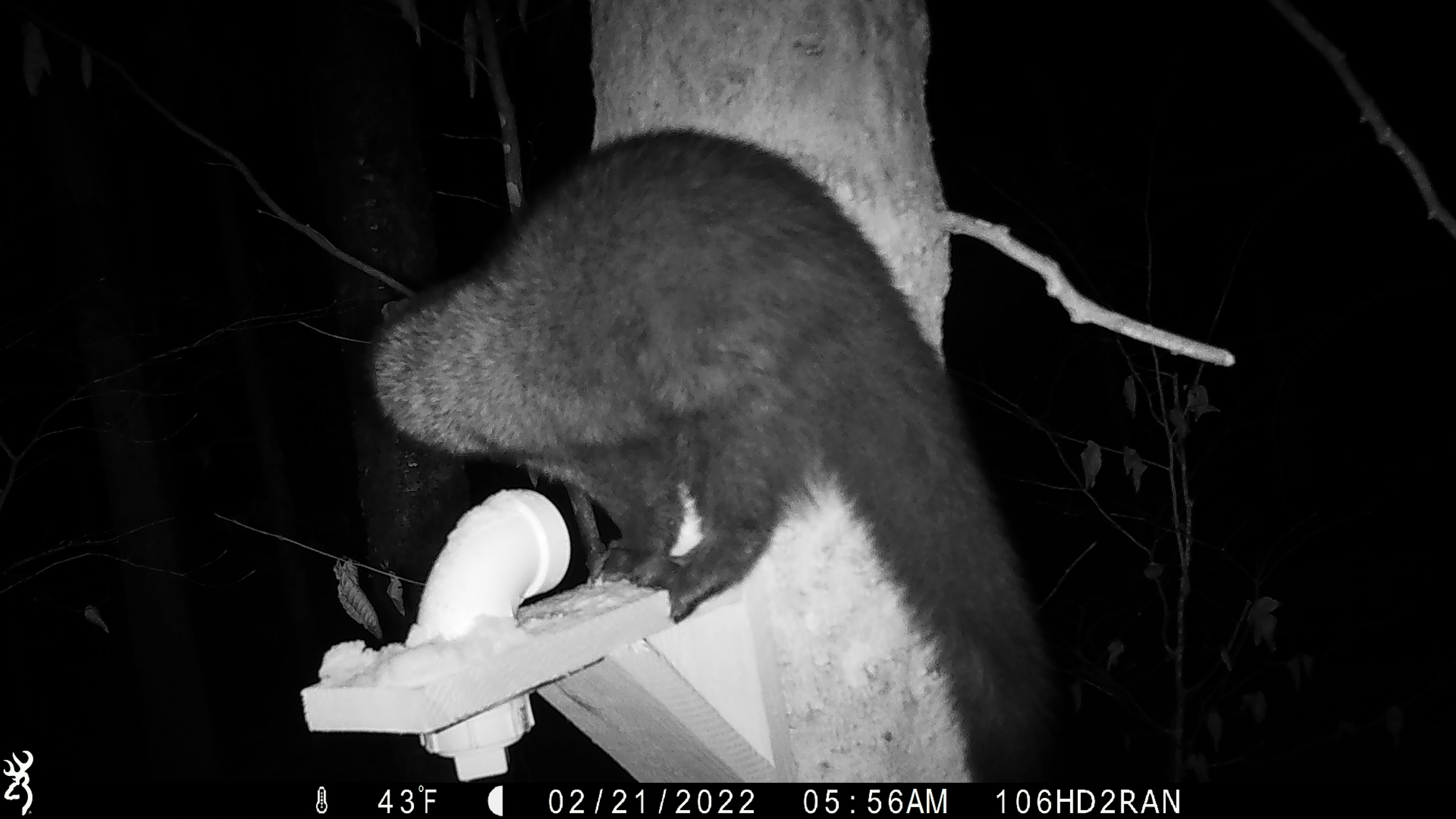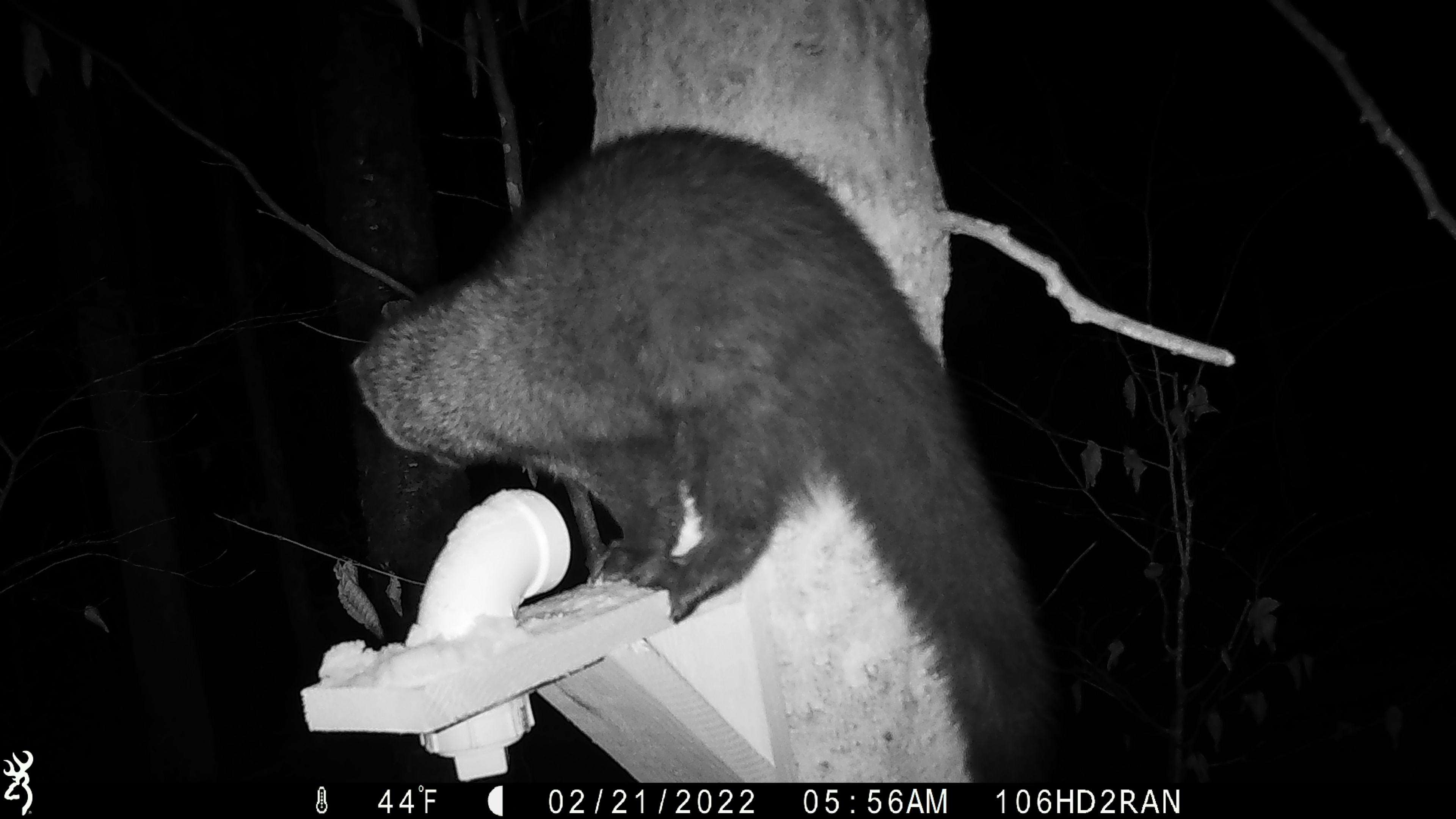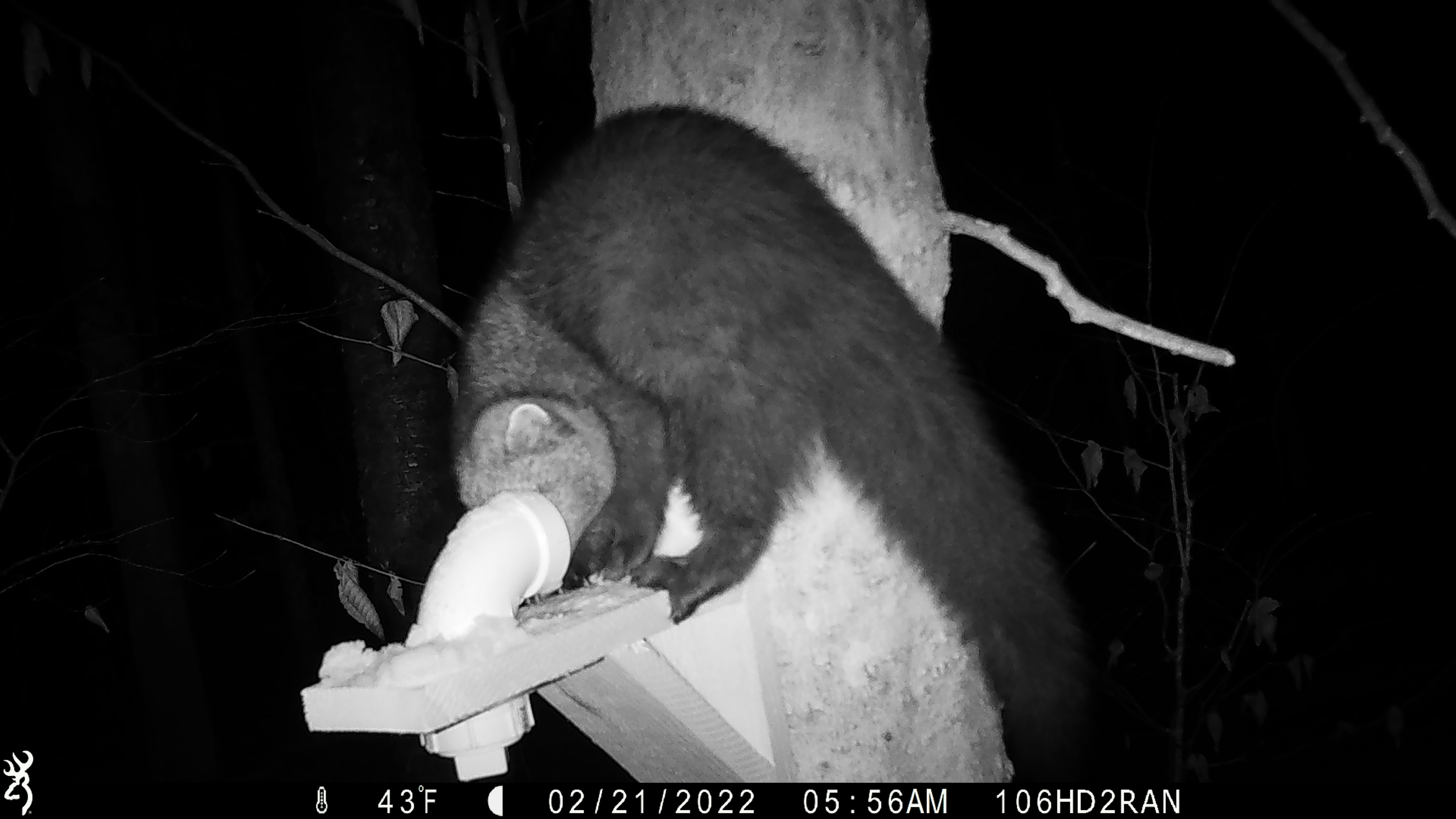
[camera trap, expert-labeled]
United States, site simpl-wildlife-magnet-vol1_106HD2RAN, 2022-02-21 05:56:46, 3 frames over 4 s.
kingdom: Animalia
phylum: Chordata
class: Mammalia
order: Carnivora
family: Mustelidae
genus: Pekania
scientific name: Pekania pennanti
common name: fisher